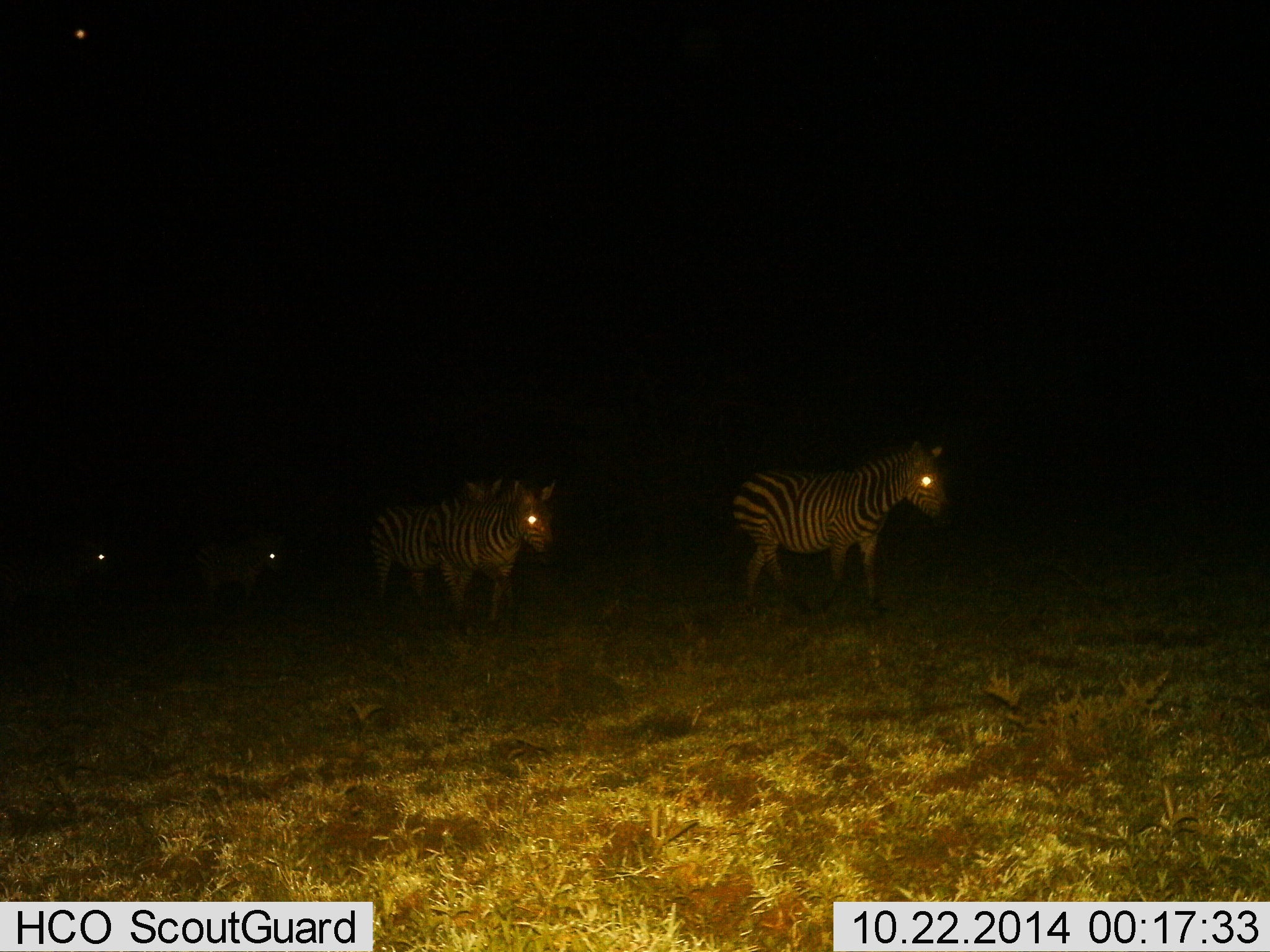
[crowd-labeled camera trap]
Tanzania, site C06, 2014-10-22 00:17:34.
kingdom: Animalia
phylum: Chordata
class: Mammalia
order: Perissodactyla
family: Equidae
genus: Equus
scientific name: Equus quagga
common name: plains zebra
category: zebra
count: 5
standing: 20%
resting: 0%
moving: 90%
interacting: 0%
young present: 0%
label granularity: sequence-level